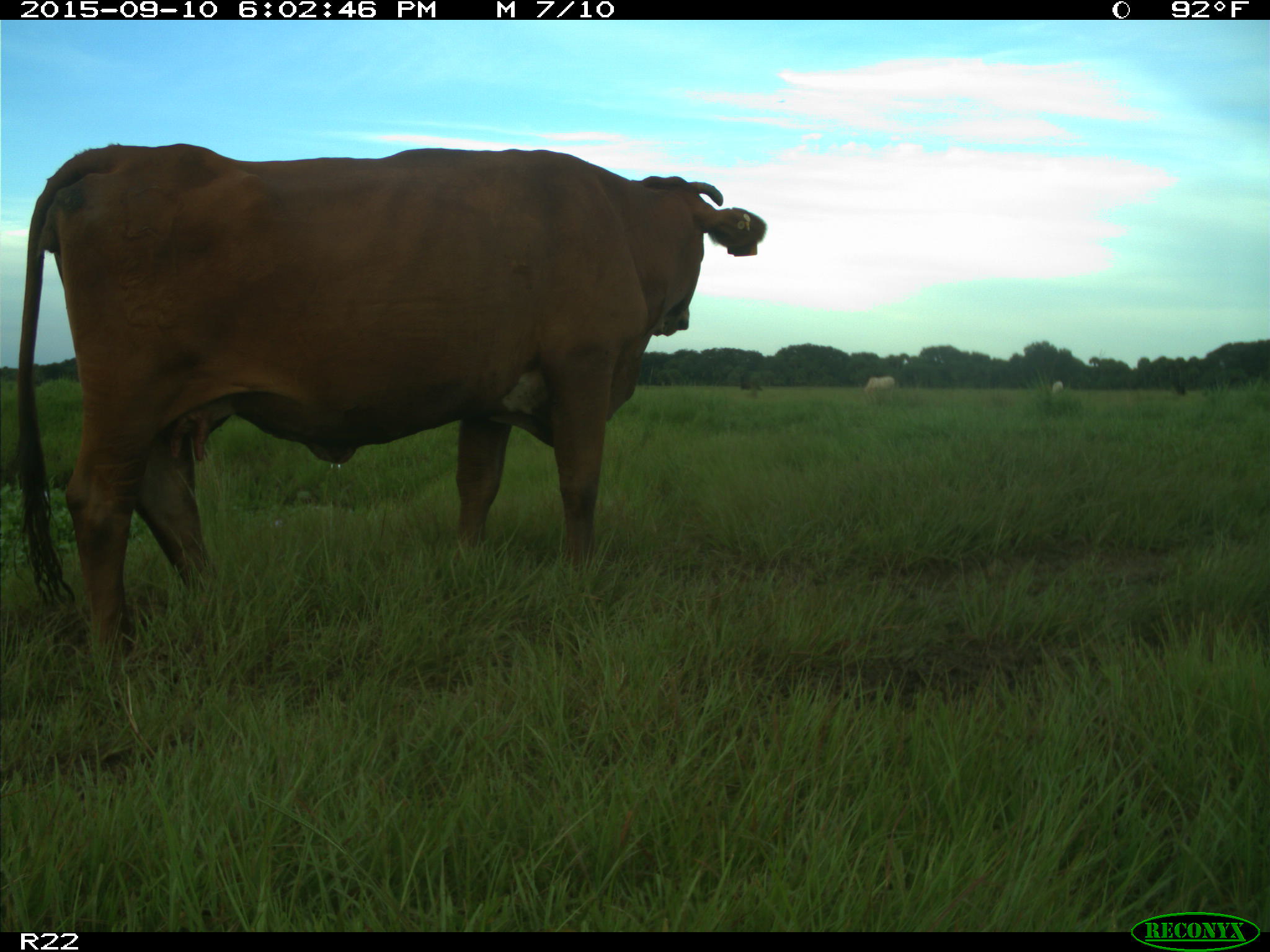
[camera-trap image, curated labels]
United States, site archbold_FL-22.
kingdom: Animalia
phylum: Chordata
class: Mammalia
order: Artiodactyla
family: Bovidae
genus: Bos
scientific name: Bos taurus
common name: domestic cow